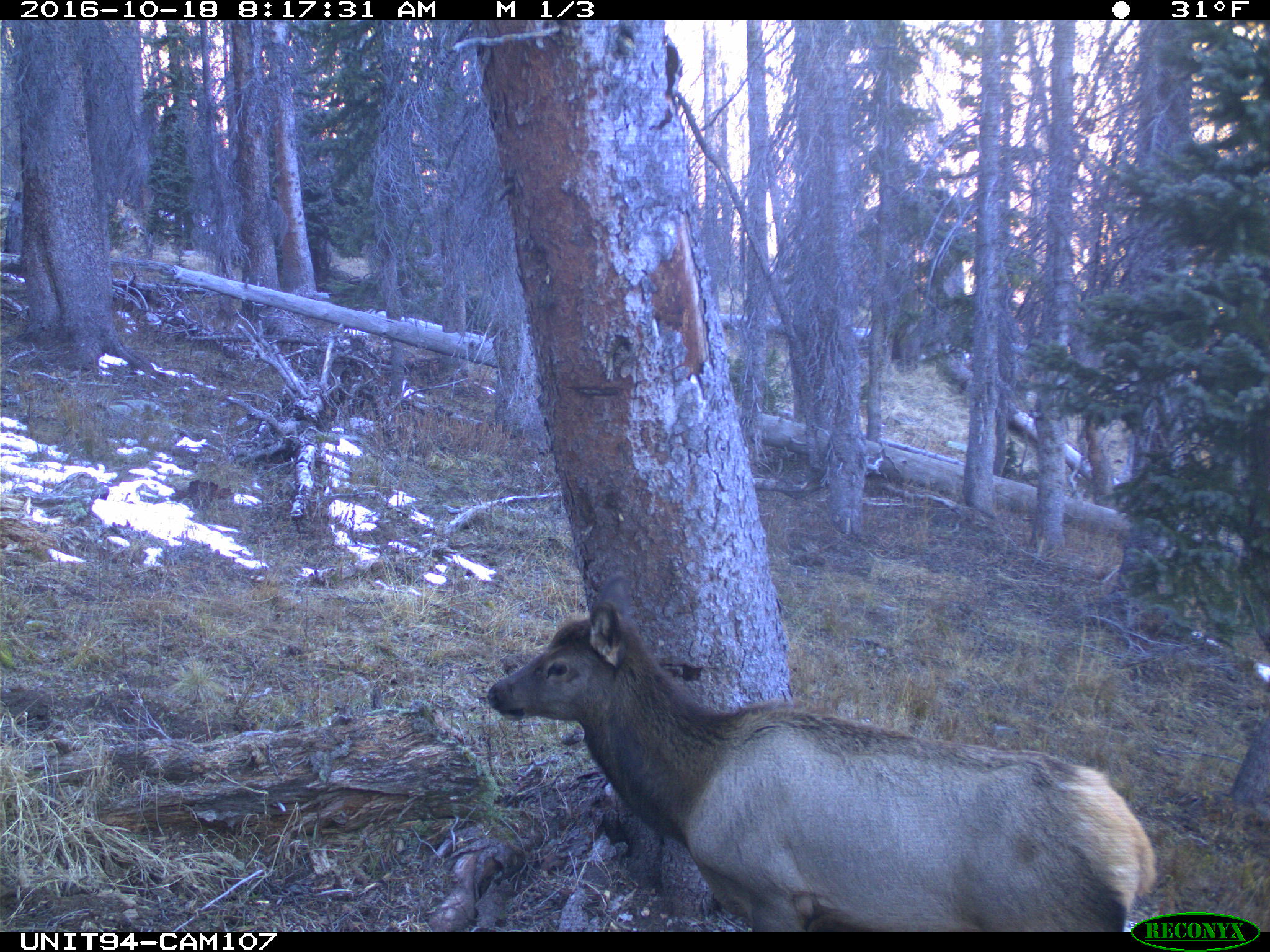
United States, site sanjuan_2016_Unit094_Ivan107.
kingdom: Animalia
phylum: Chordata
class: Mammalia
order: Artiodactyla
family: Cervidae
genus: Cervus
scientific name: Cervus elaphus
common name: red deer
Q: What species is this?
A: Cervus elaphus (red deer).